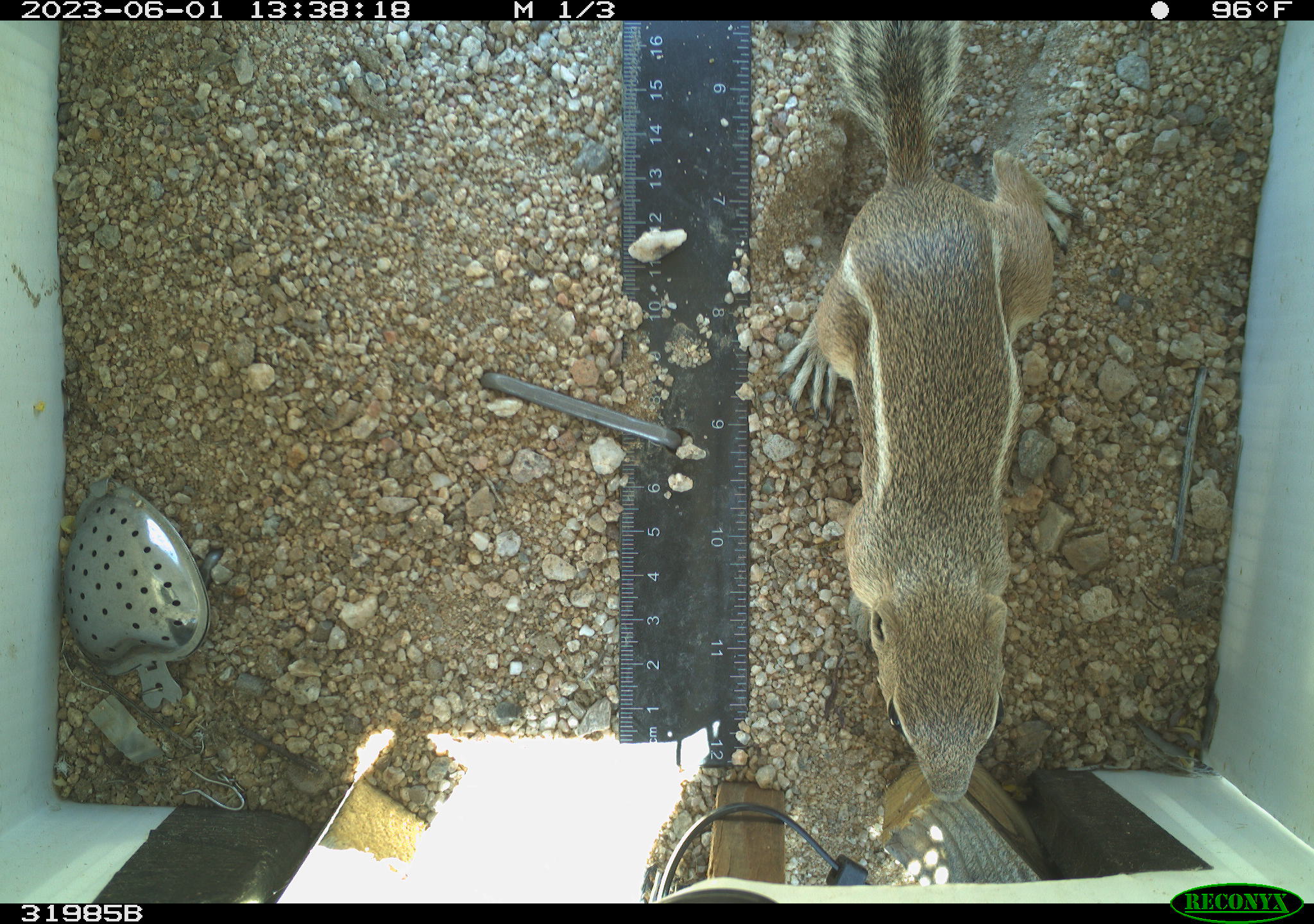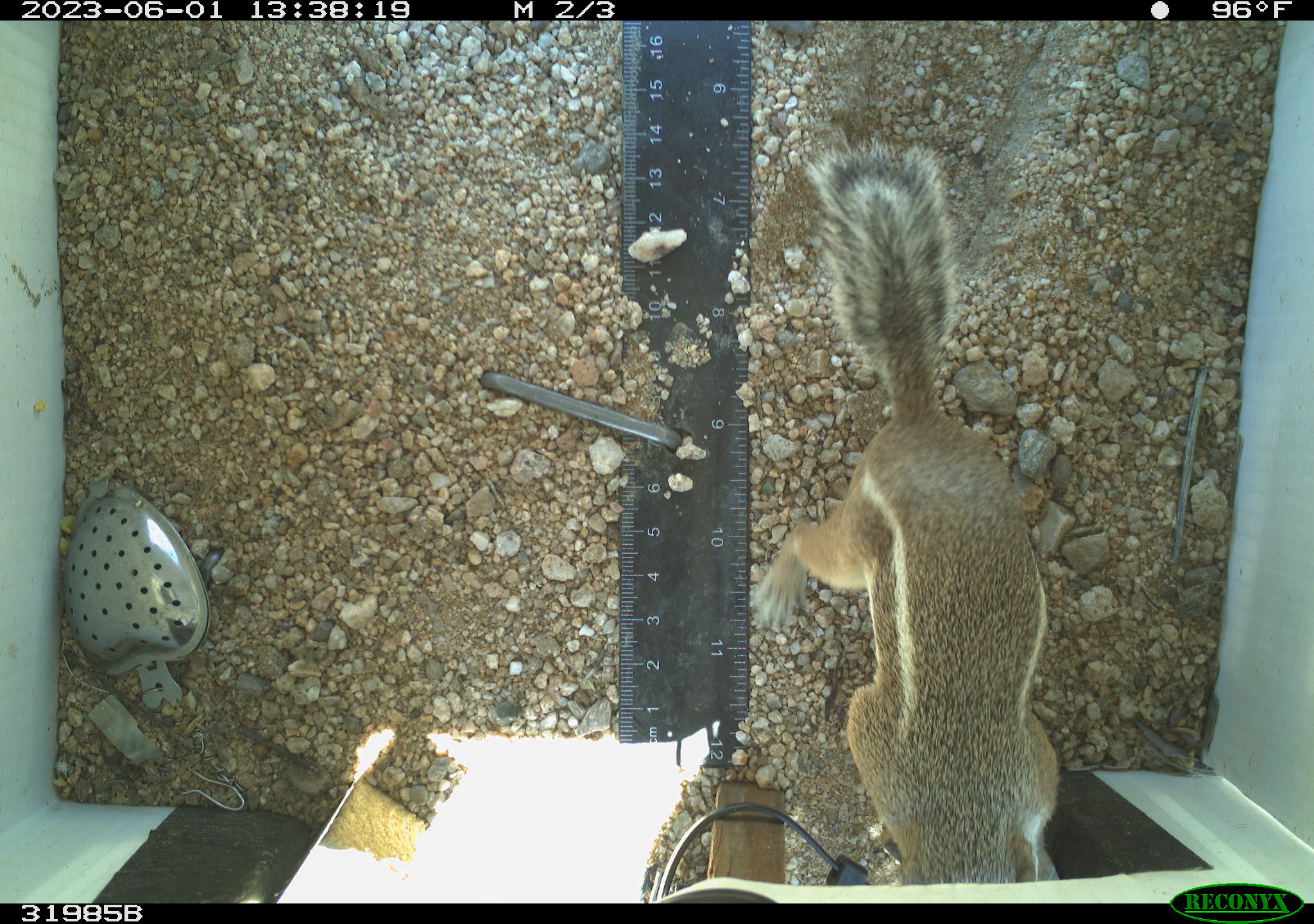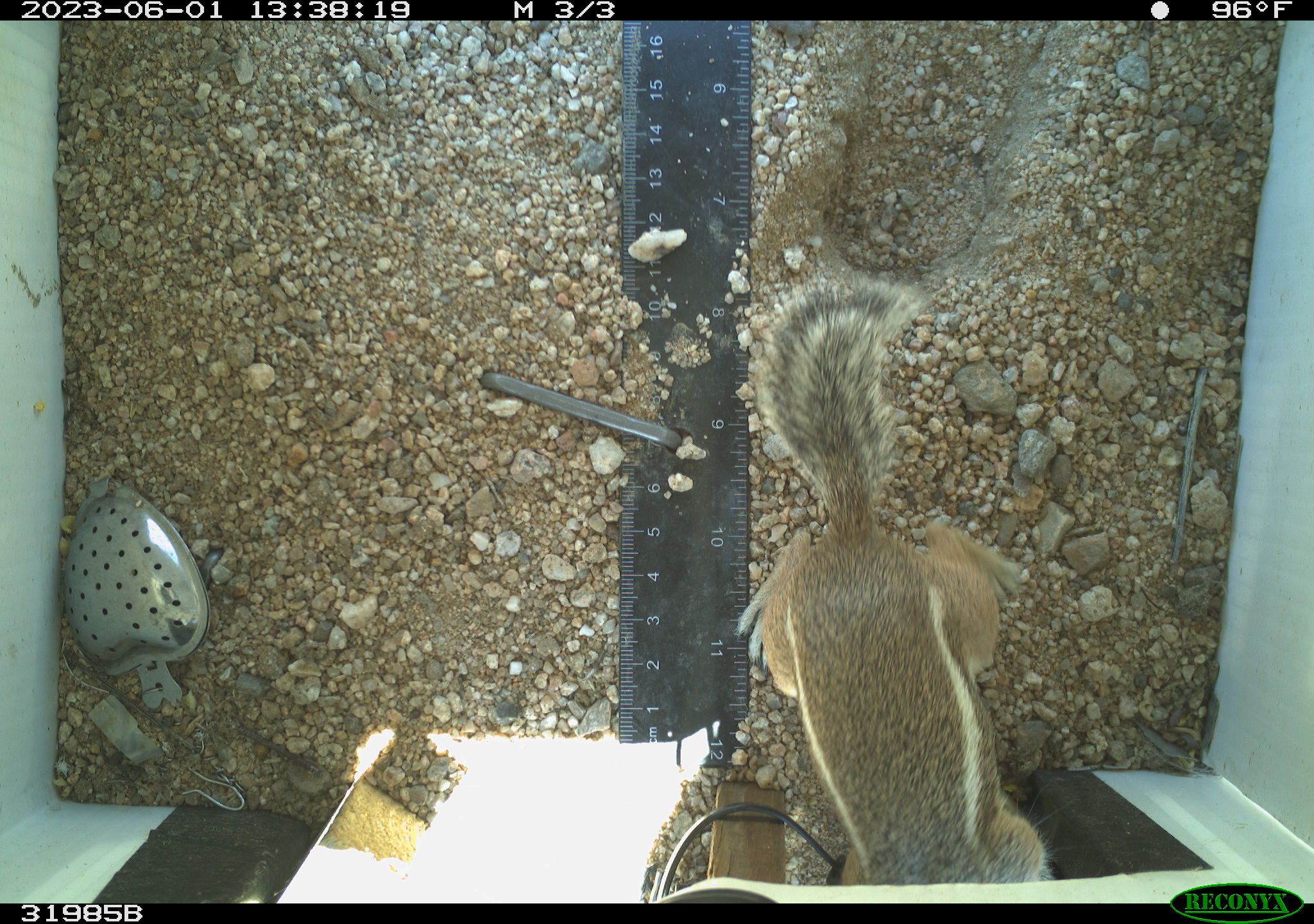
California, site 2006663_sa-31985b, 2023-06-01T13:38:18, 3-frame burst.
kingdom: Animalia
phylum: Chordata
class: Mammalia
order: Rodentia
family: Sciuridae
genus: Ammospermophilus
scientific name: Ammospermophilus leucurus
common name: white-tailed antelope squirrel